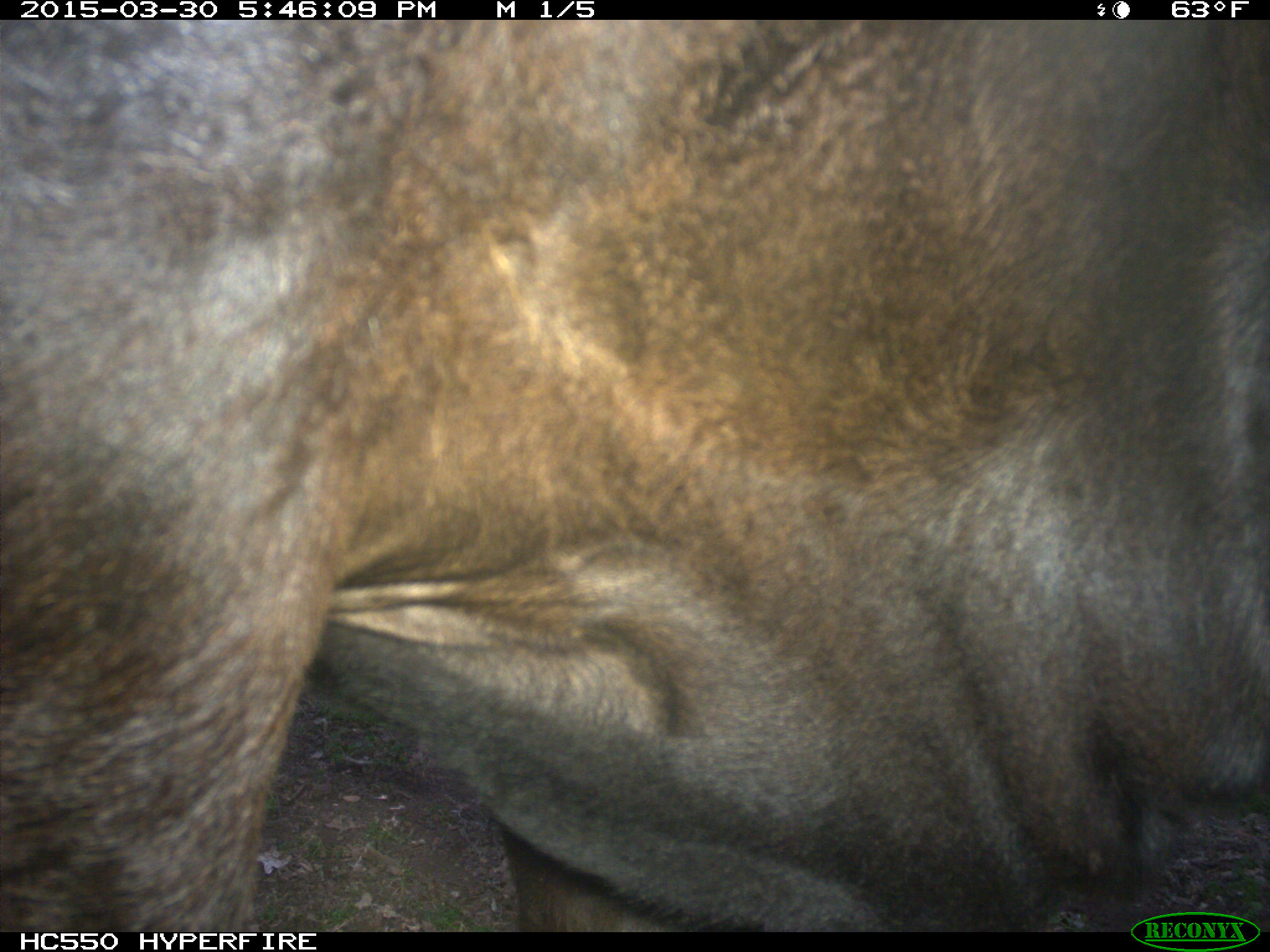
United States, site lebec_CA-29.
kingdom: Animalia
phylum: Chordata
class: Mammalia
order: Artiodactyla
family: Bovidae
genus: Bos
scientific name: Bos taurus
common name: domestic cow